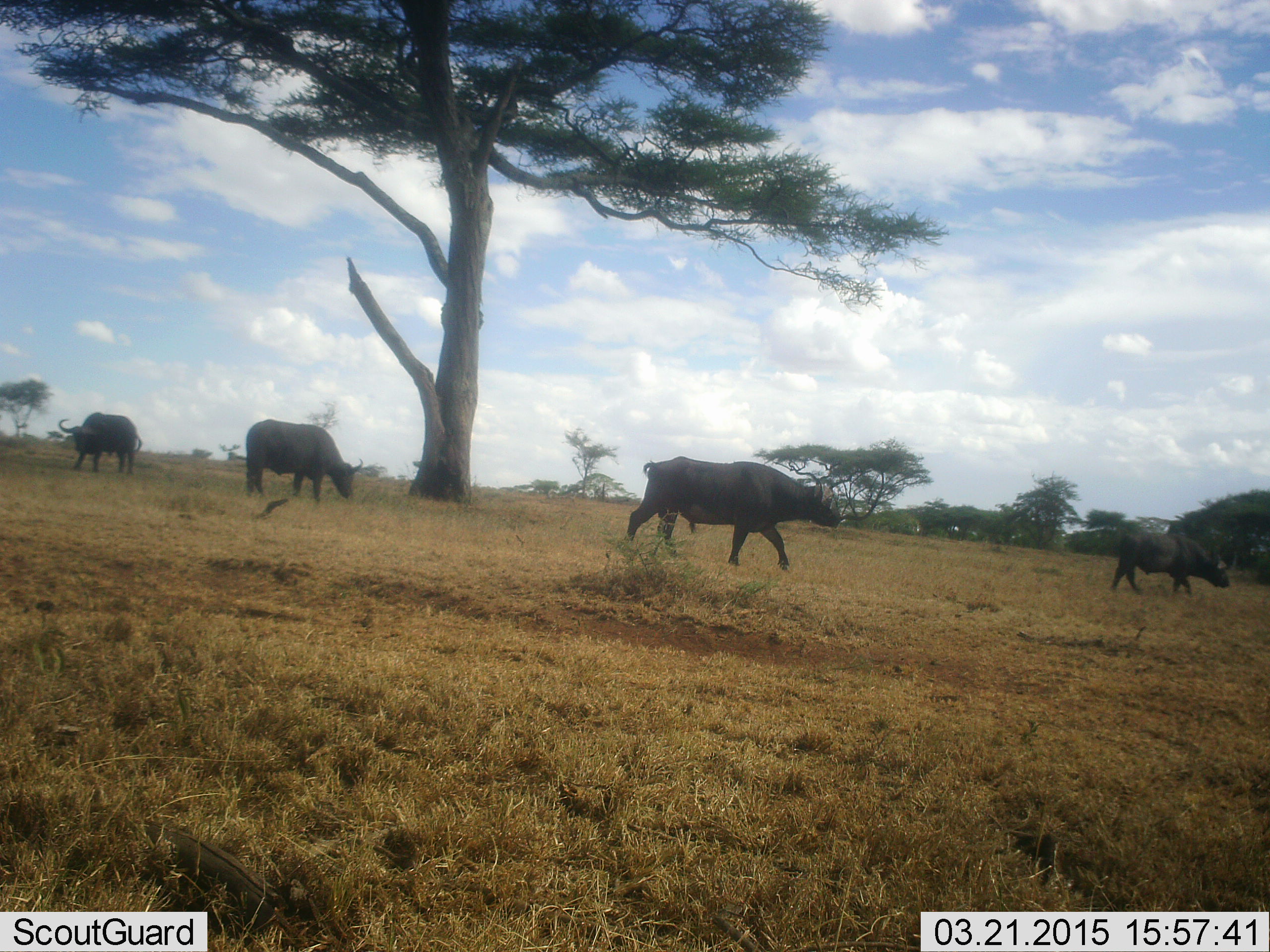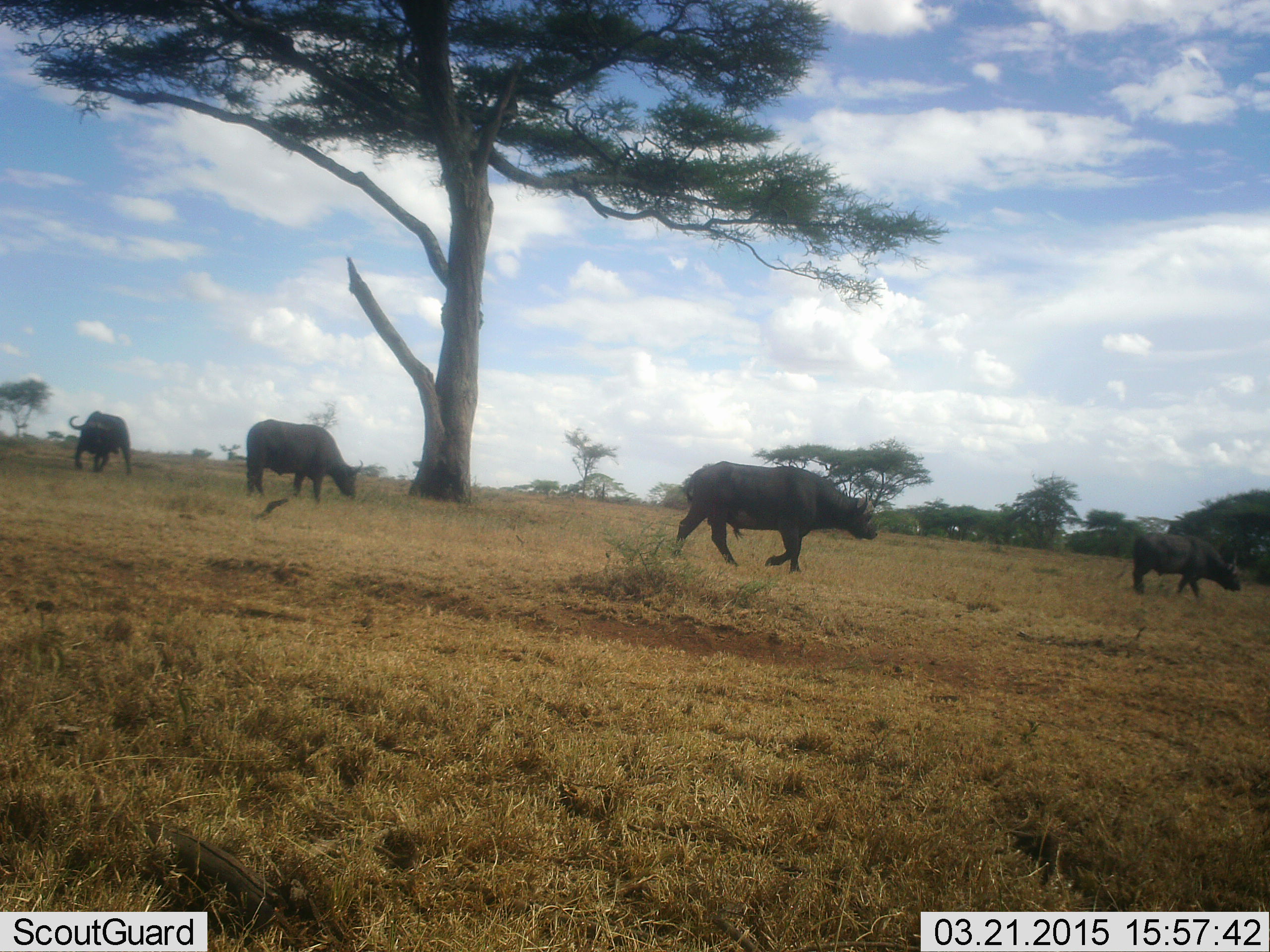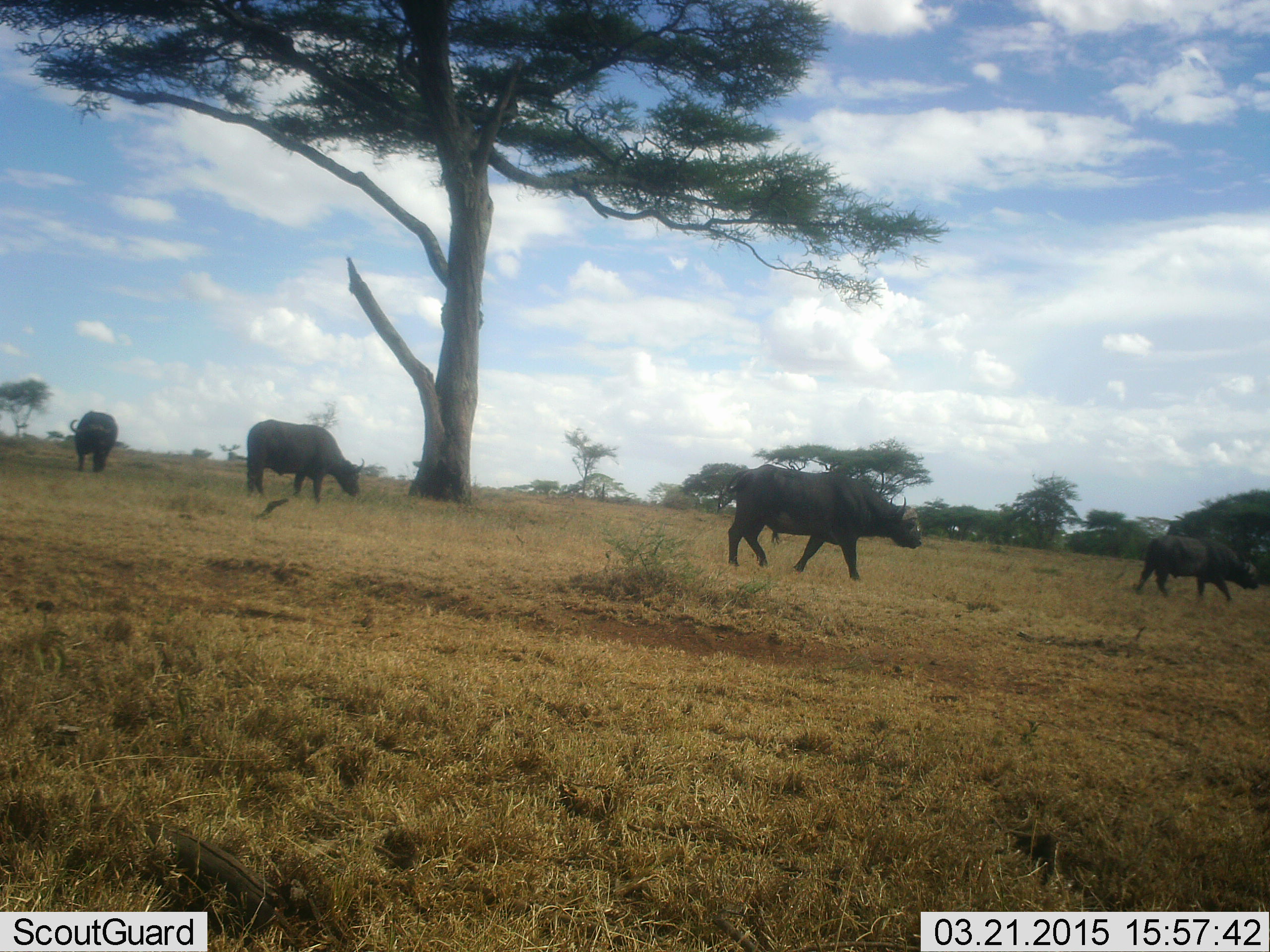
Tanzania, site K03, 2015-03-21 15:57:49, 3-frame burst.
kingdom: Animalia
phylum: Chordata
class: Mammalia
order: Artiodactyla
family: Bovidae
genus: Syncerus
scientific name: Syncerus caffer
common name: cape buffalo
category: buffalo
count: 4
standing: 10%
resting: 0%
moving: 100%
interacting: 0%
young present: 0%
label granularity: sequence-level